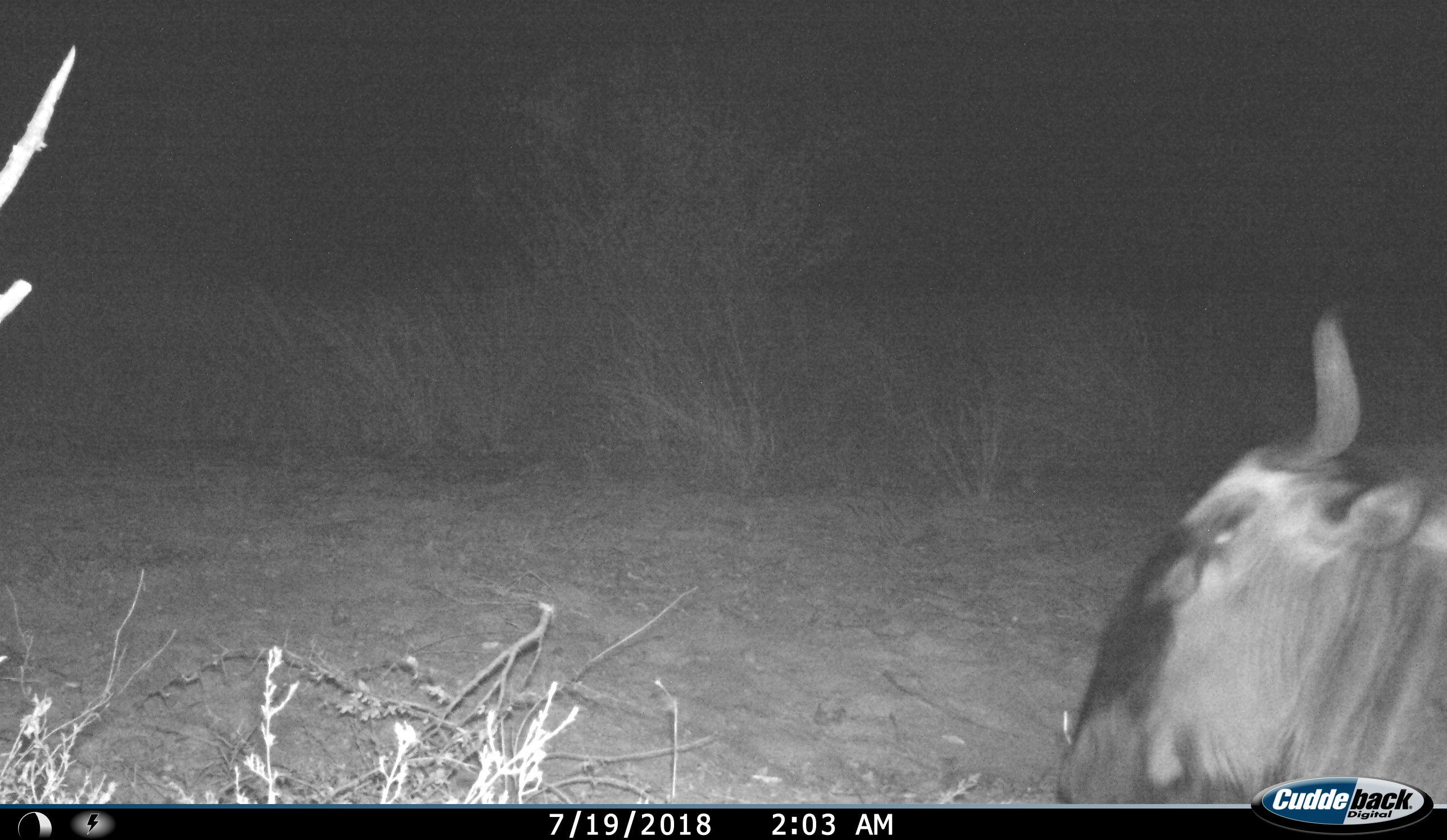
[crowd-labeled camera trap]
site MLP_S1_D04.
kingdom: Animalia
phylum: Chordata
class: Mammalia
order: Artiodactyla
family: Bovidae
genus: Connochaetes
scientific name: Connochaetes taurinus taurinus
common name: blue wildebeest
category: wildebeestblue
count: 1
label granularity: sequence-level